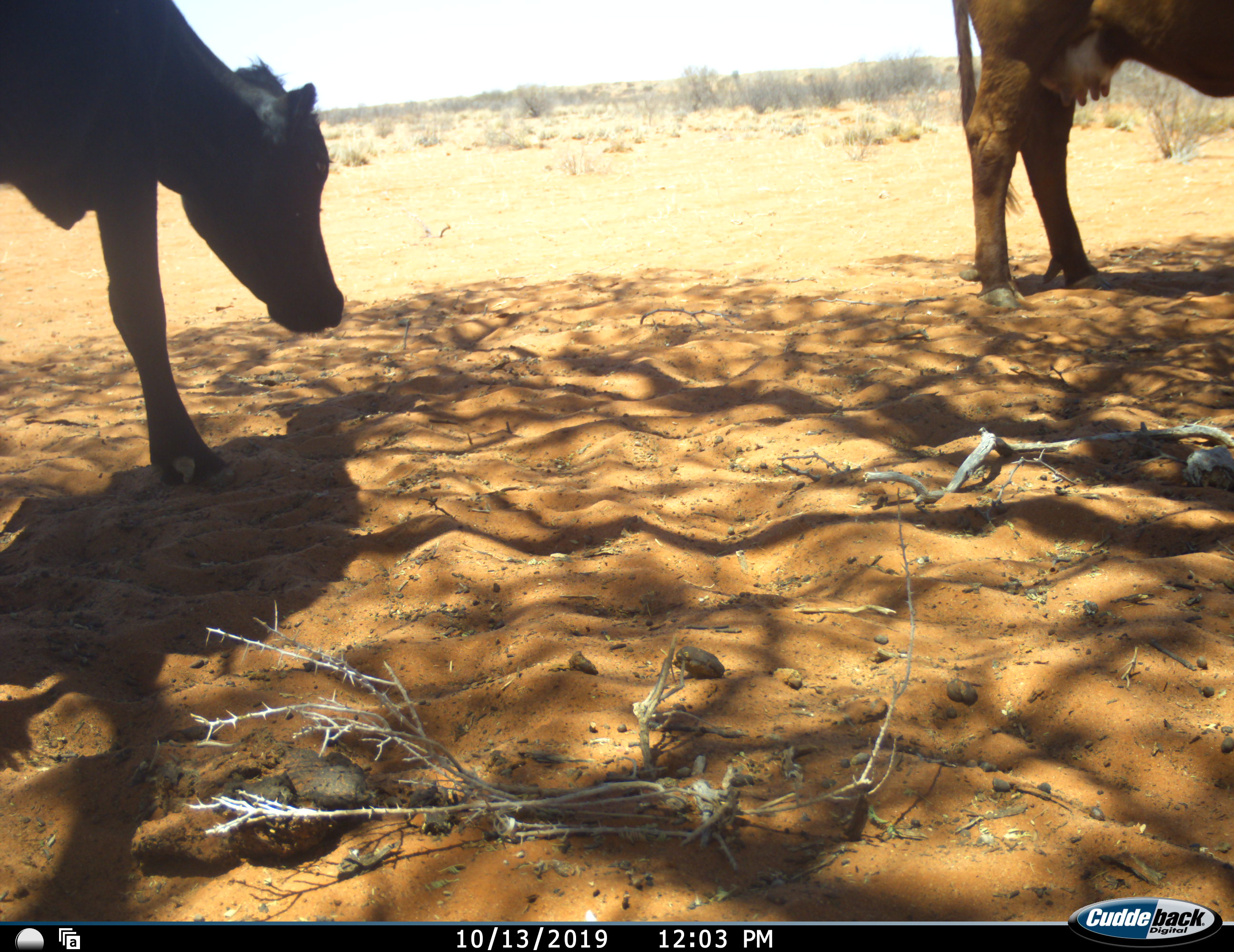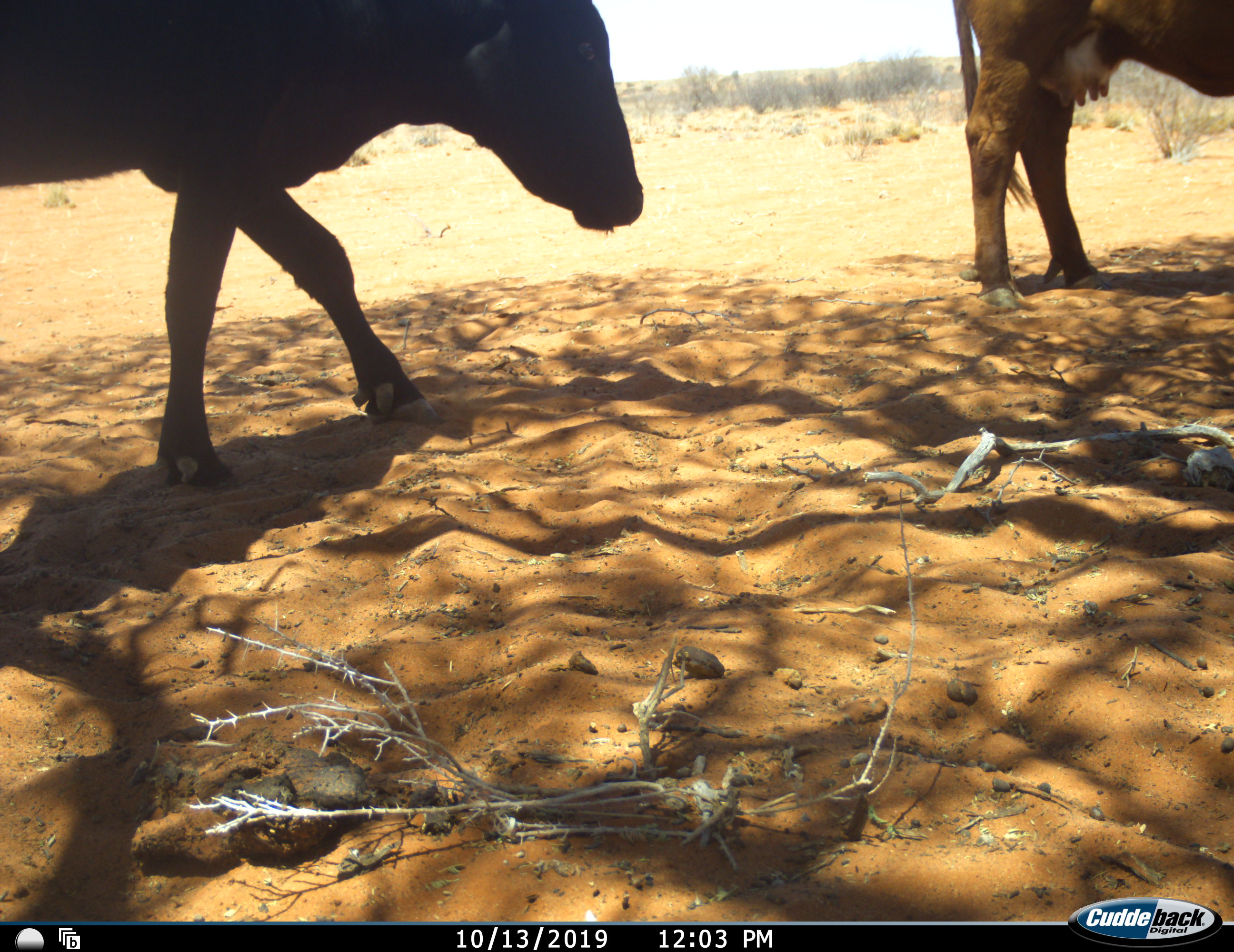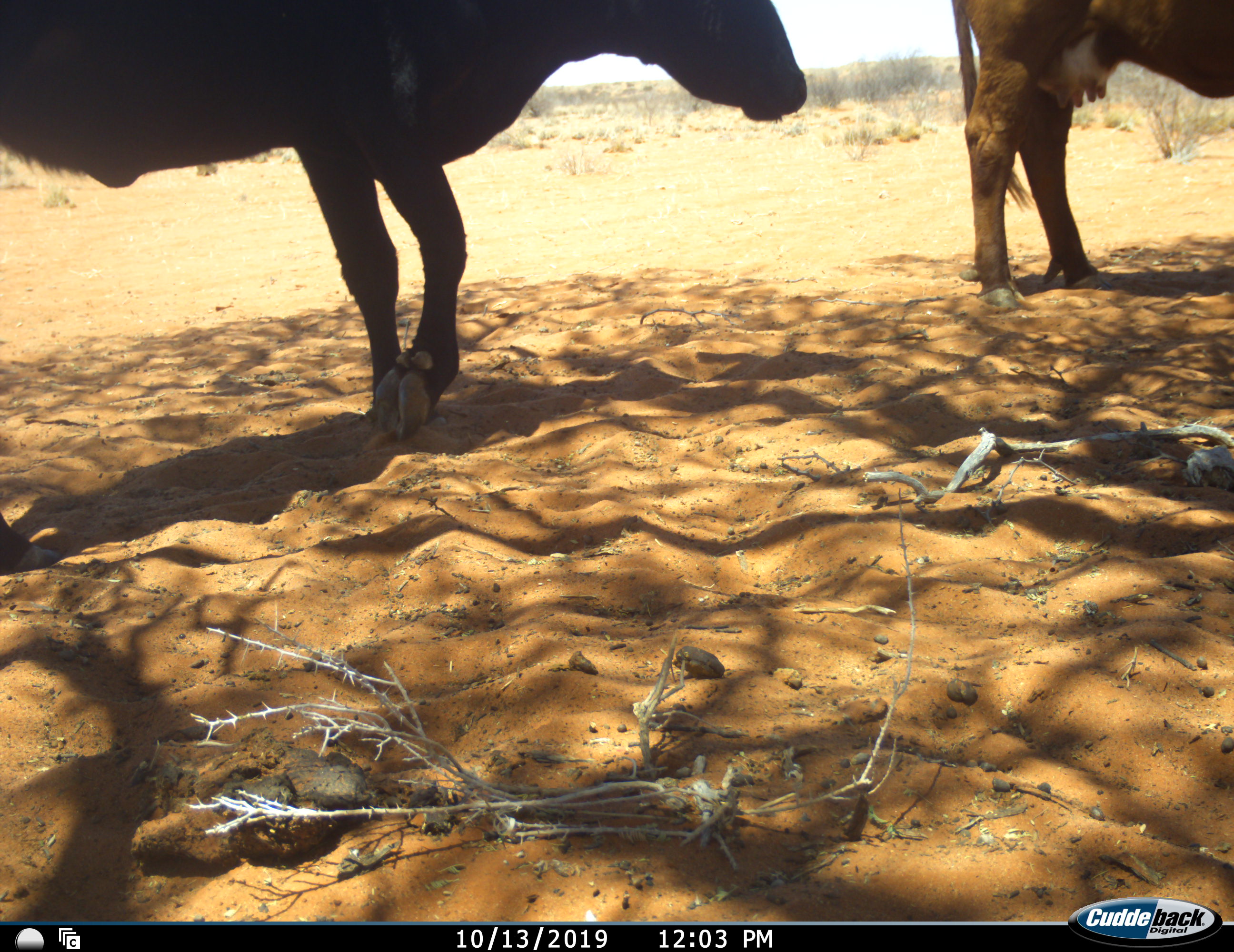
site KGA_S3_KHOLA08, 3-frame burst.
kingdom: Animalia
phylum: Chordata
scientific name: Vertebrata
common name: domestic animal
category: domesticanimal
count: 2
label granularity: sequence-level